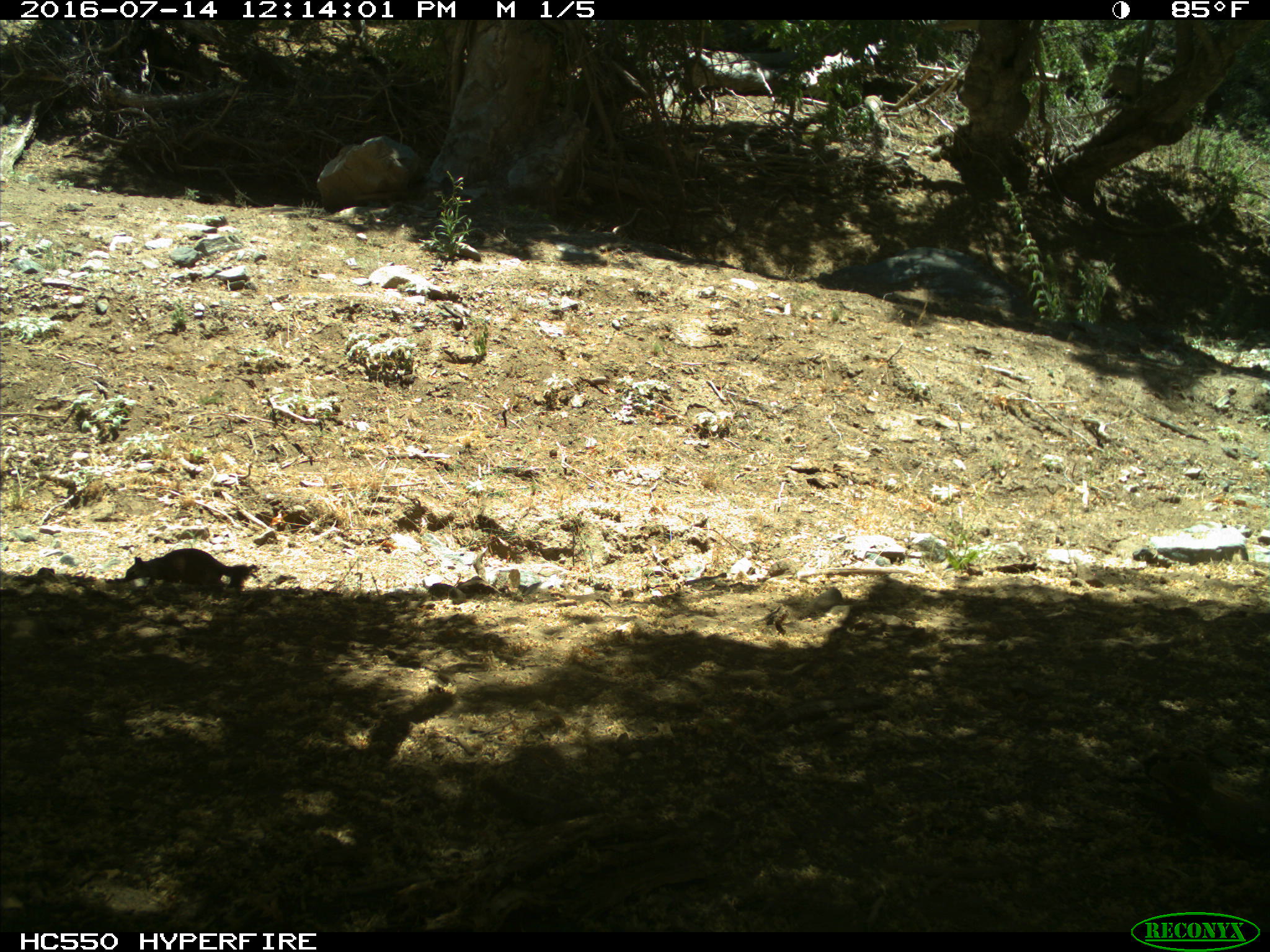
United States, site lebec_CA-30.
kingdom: Animalia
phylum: Chordata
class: Mammalia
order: Rodentia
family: Sciuridae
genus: Otospermophilus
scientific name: Otospermophilus beecheyi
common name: california ground squirrel